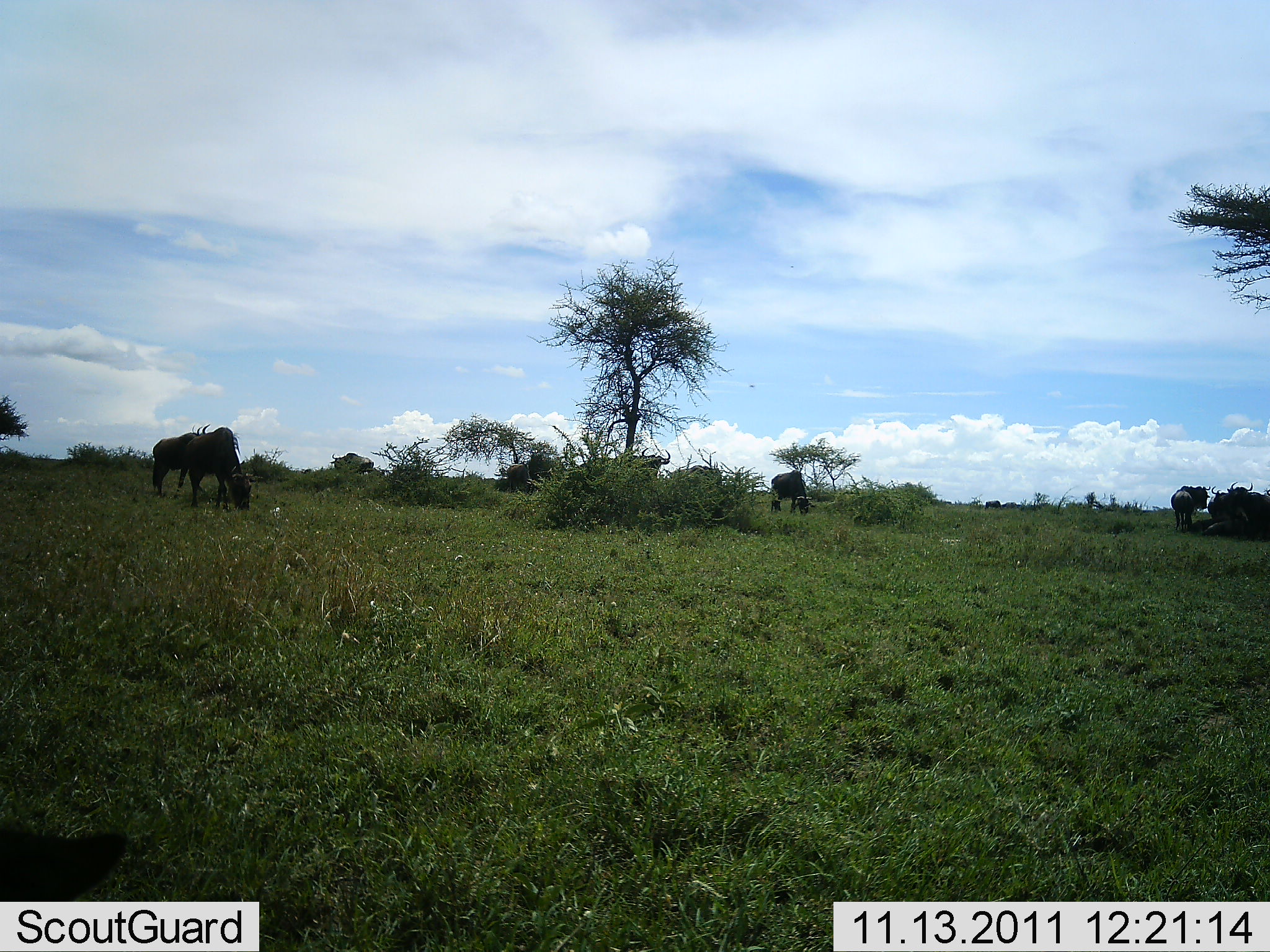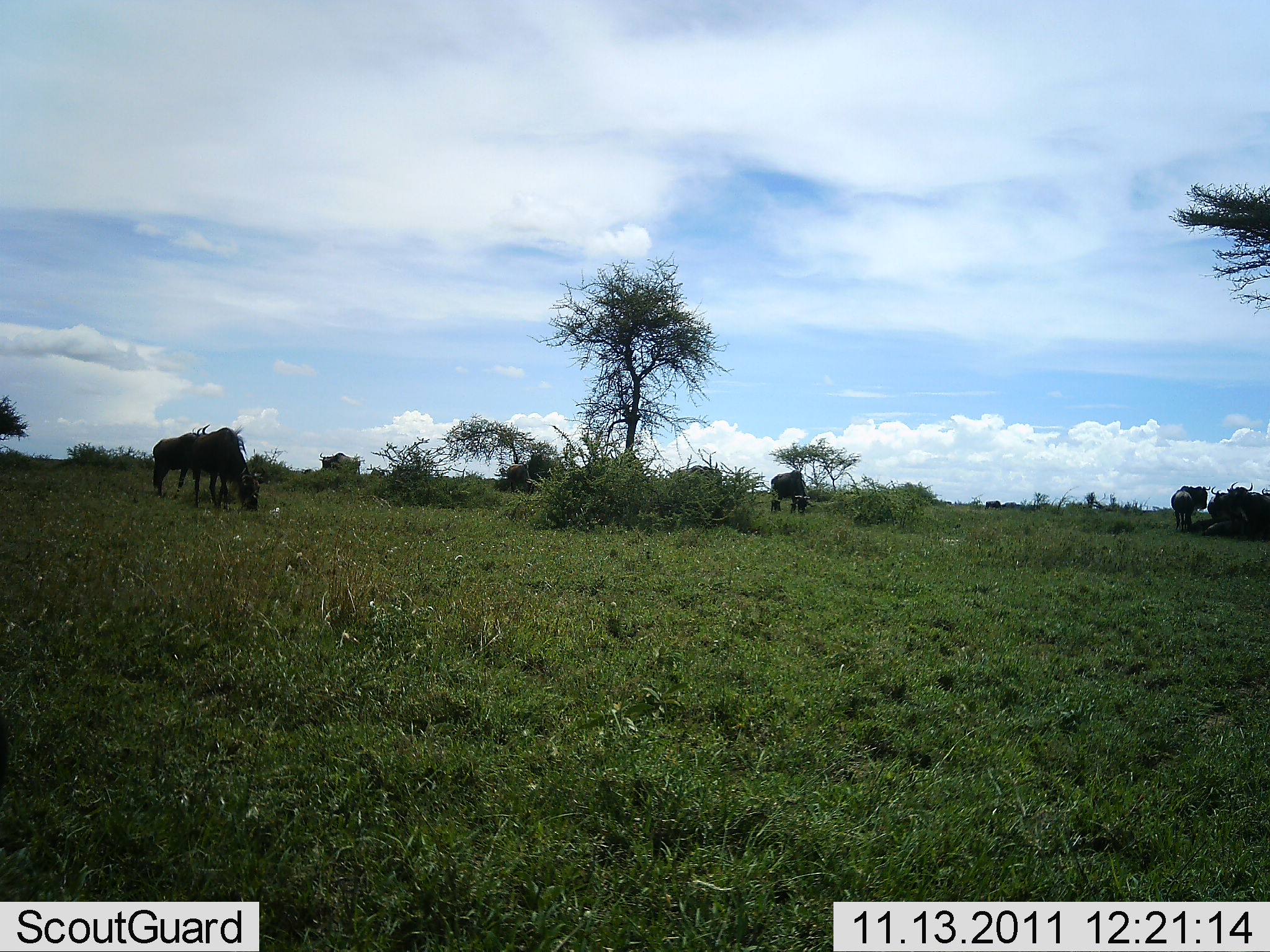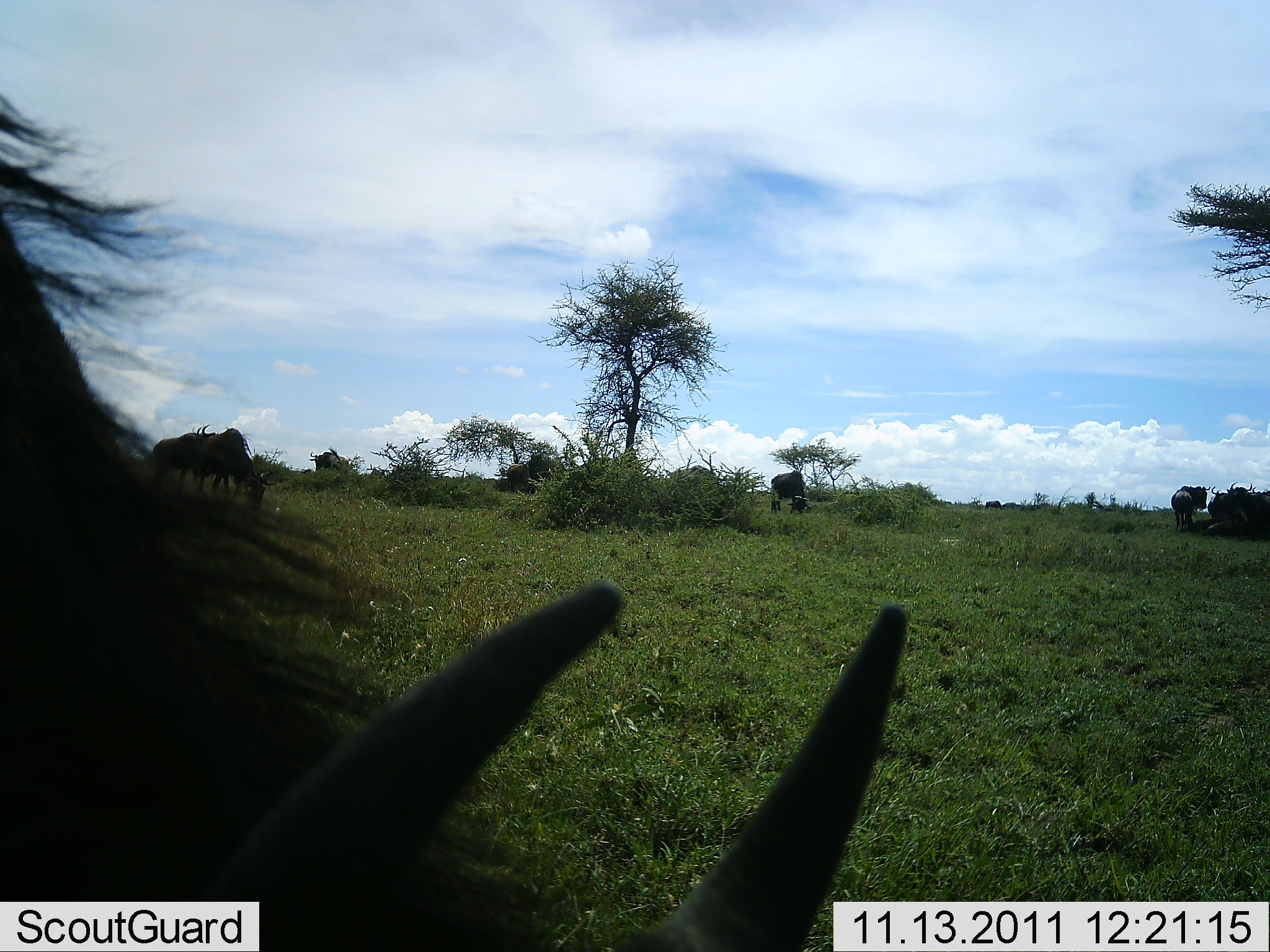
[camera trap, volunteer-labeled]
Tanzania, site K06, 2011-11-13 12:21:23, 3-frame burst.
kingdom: Animalia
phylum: Chordata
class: Mammalia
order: Artiodactyla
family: Bovidae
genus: Connochaetes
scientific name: Connochaetes taurinus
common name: blue wildebeest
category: wildebeest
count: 8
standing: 62%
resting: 46%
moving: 38%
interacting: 8%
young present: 0%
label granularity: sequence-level